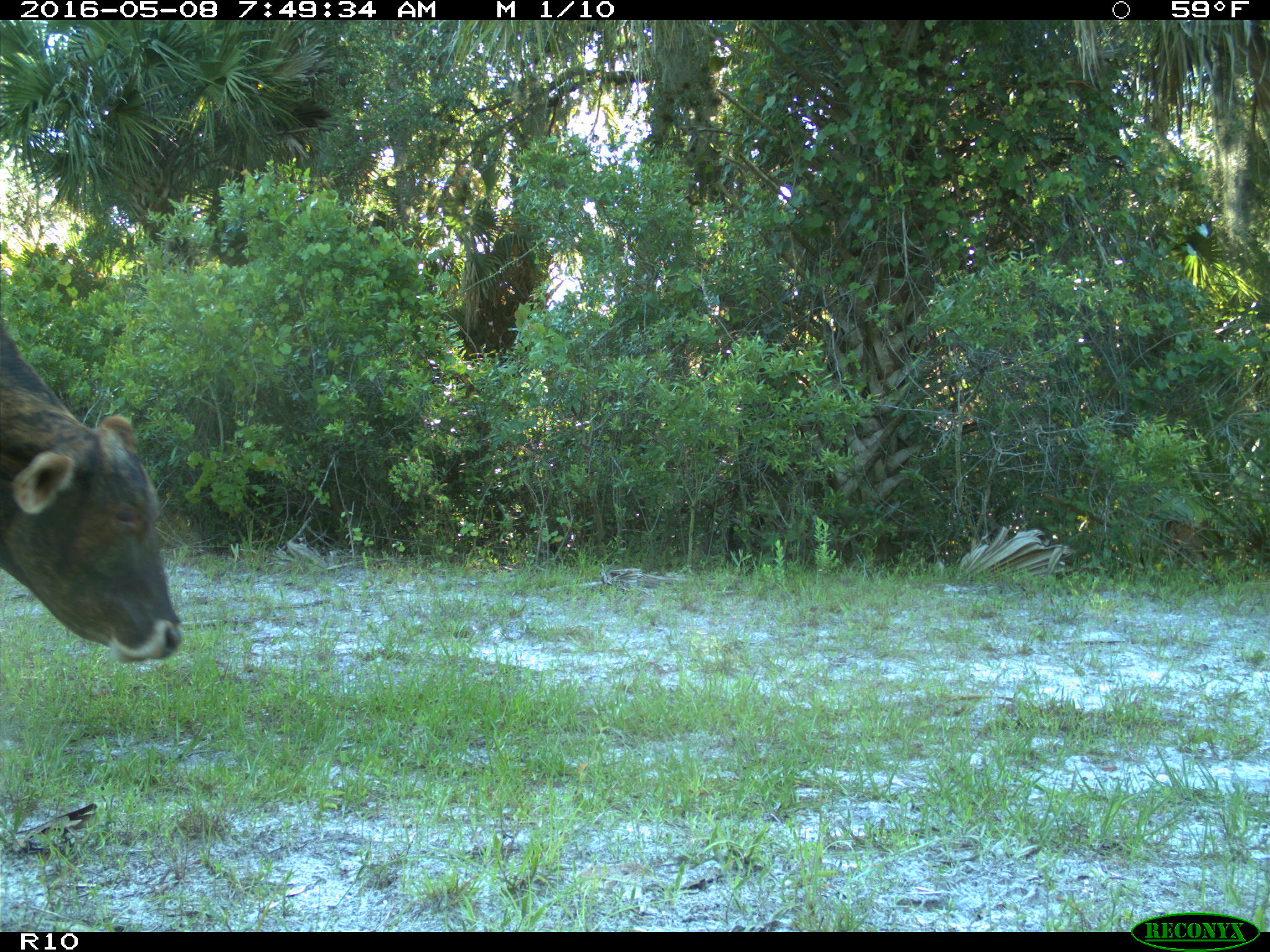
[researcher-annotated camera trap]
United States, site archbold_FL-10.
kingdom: Animalia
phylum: Chordata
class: Mammalia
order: Artiodactyla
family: Bovidae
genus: Bos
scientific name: Bos taurus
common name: domestic cow